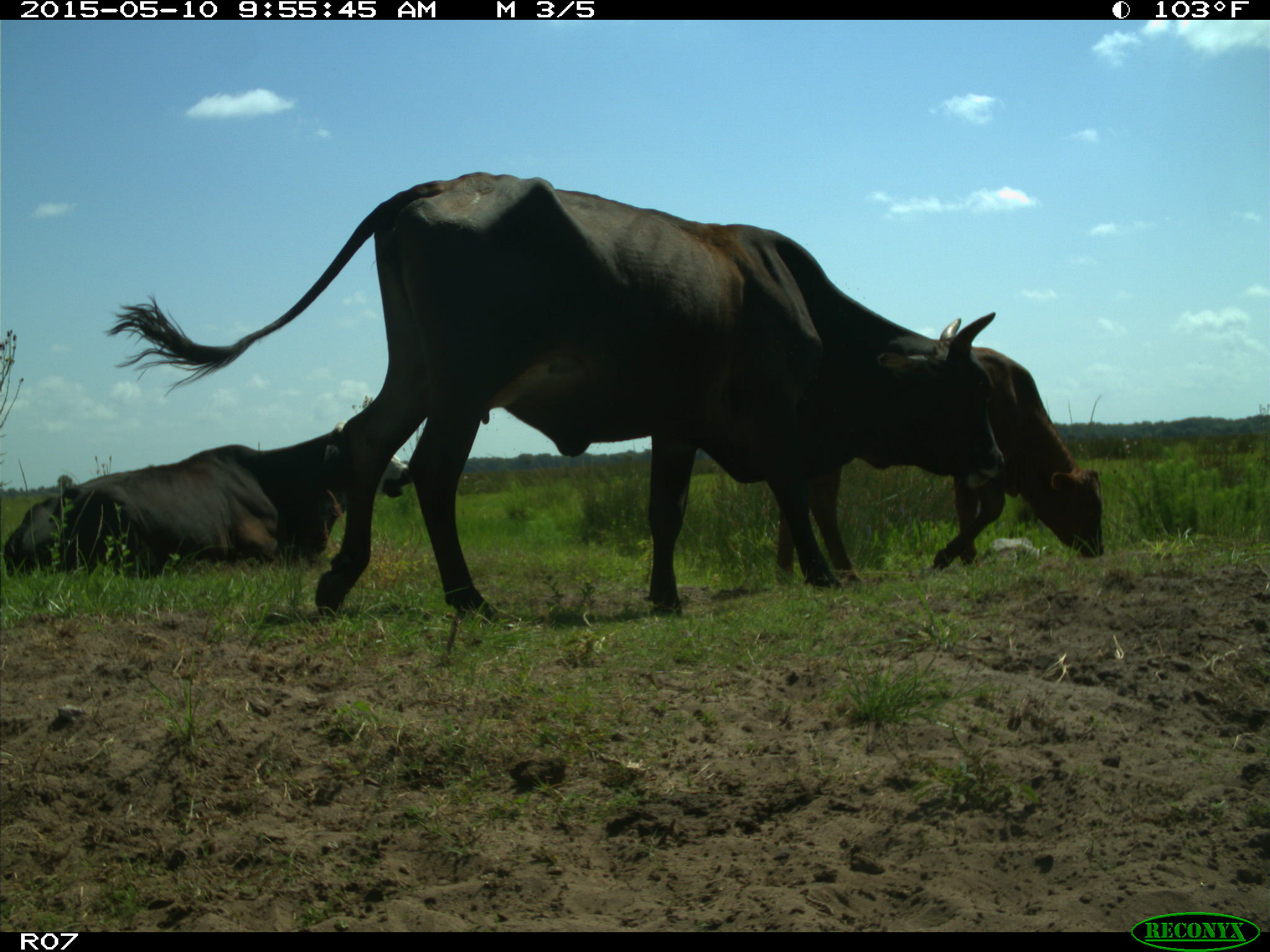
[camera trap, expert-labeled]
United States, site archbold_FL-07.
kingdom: Animalia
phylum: Chordata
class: Mammalia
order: Artiodactyla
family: Bovidae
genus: Bos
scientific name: Bos taurus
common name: domestic cow